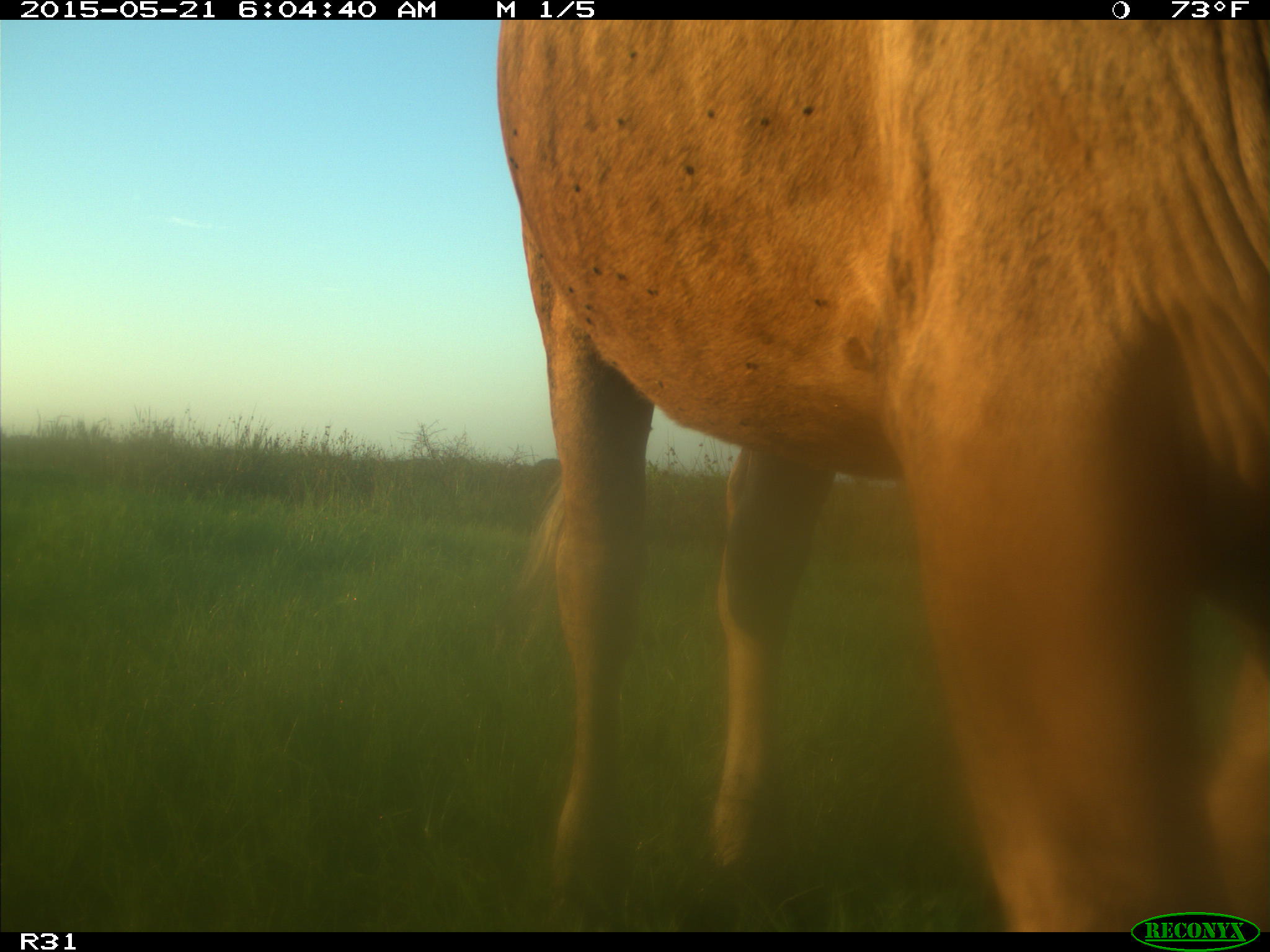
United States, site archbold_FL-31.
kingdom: Animalia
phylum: Chordata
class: Mammalia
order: Artiodactyla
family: Bovidae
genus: Bos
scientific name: Bos taurus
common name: domestic cow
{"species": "Bos taurus (domestic cow)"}